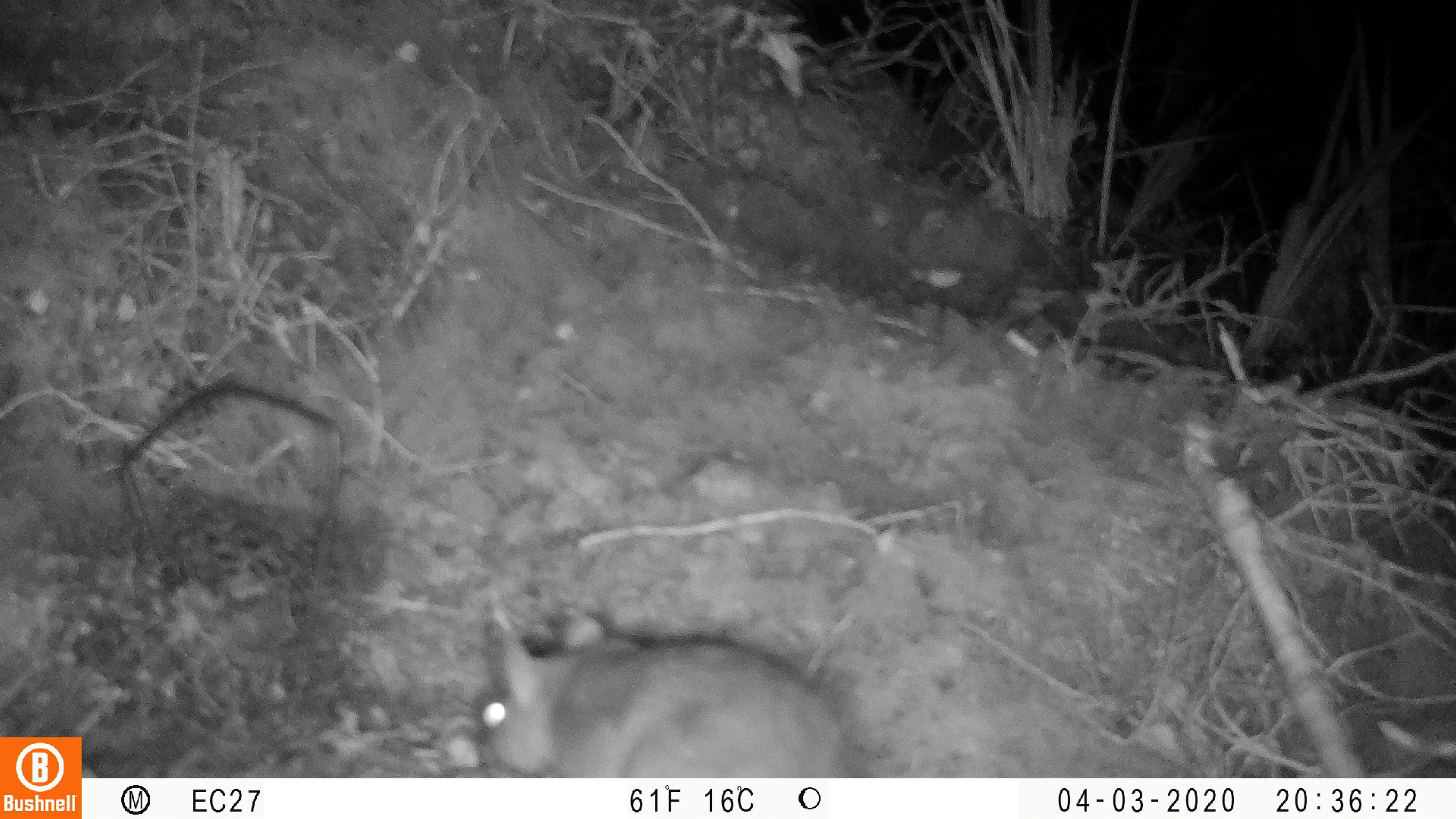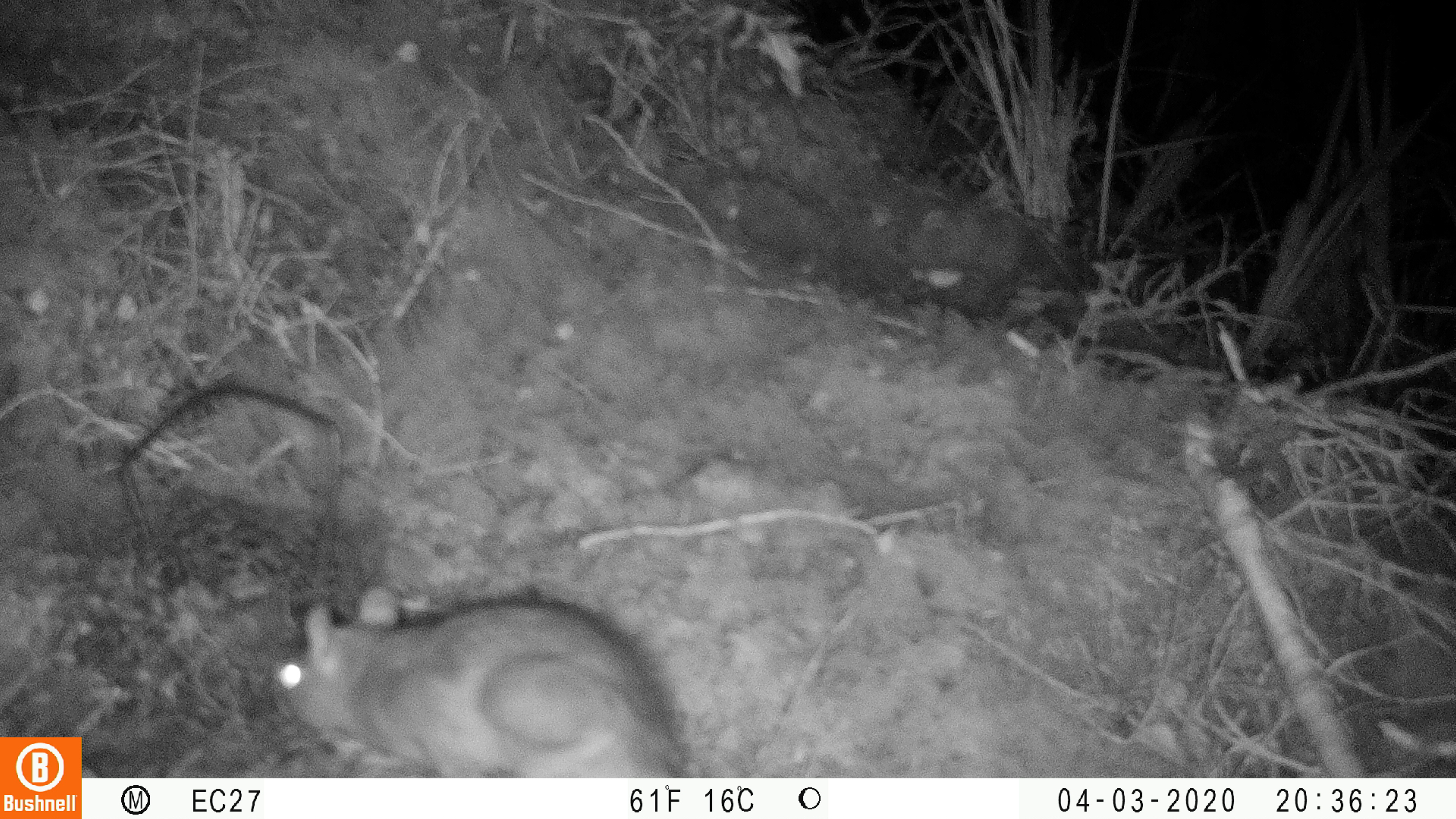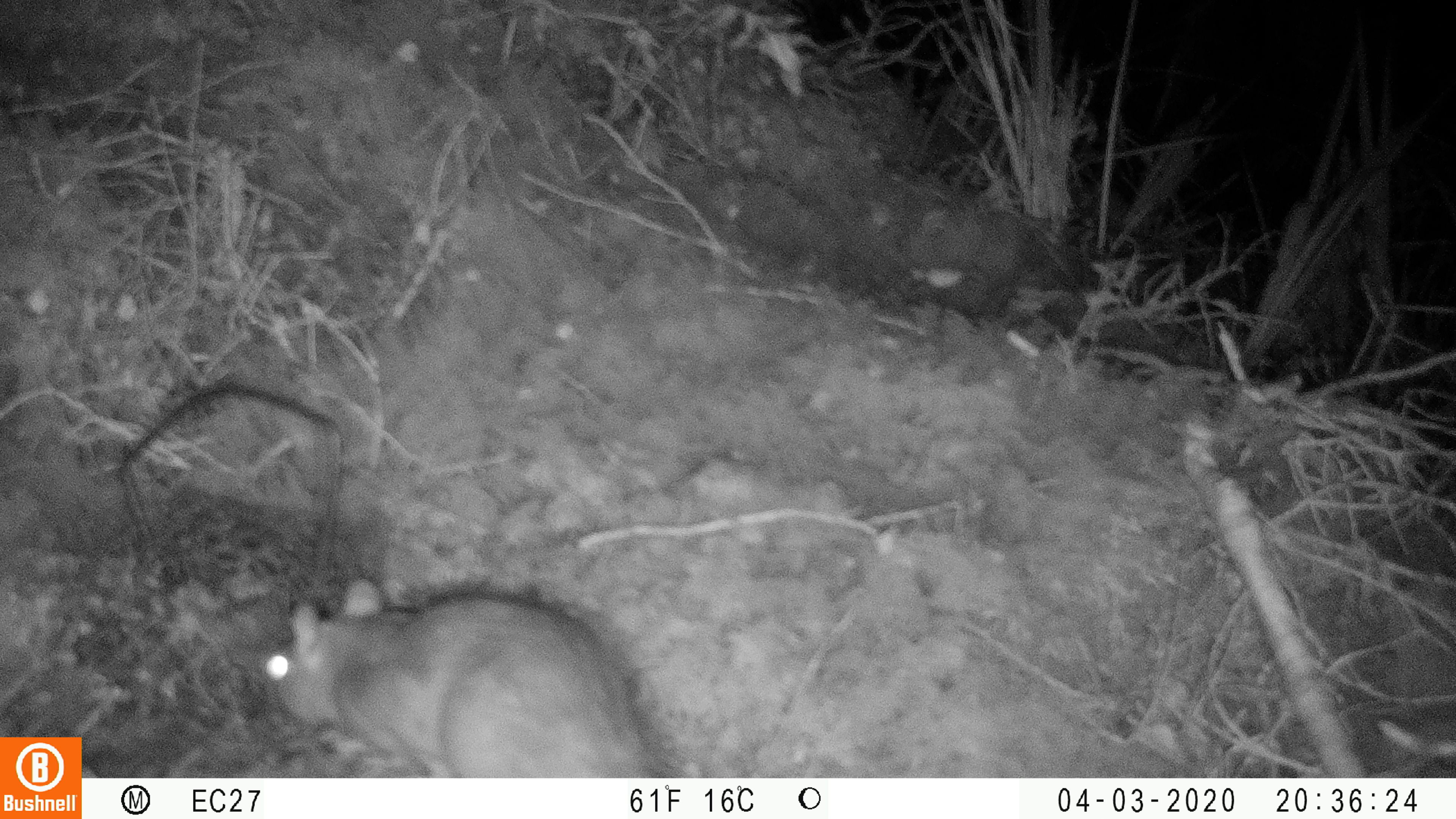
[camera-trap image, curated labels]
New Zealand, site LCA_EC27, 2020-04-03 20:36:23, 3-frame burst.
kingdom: Animalia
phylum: Chordata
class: Mammalia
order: Rodentia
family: Muridae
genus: Rattus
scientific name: Rattus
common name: rat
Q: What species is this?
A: Rat (Rattus).